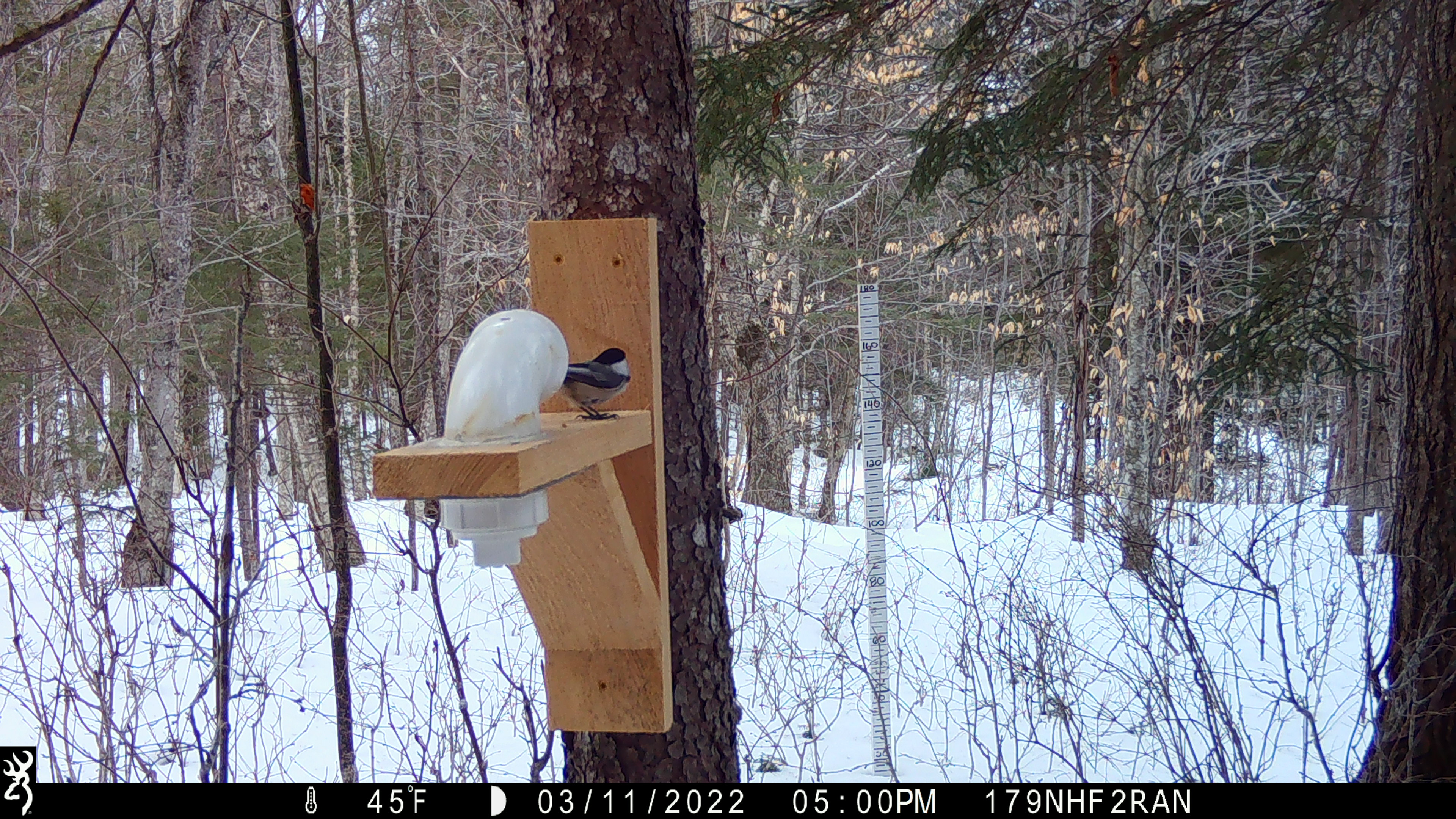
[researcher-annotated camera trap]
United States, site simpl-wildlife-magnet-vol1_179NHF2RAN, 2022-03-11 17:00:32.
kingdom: Animalia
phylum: Chordata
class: Aves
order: Passeriformes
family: Paridae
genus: Poecile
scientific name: Poecile atricapillus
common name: black-capped chickadee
Black-capped chickadee (Poecile atricapillus).